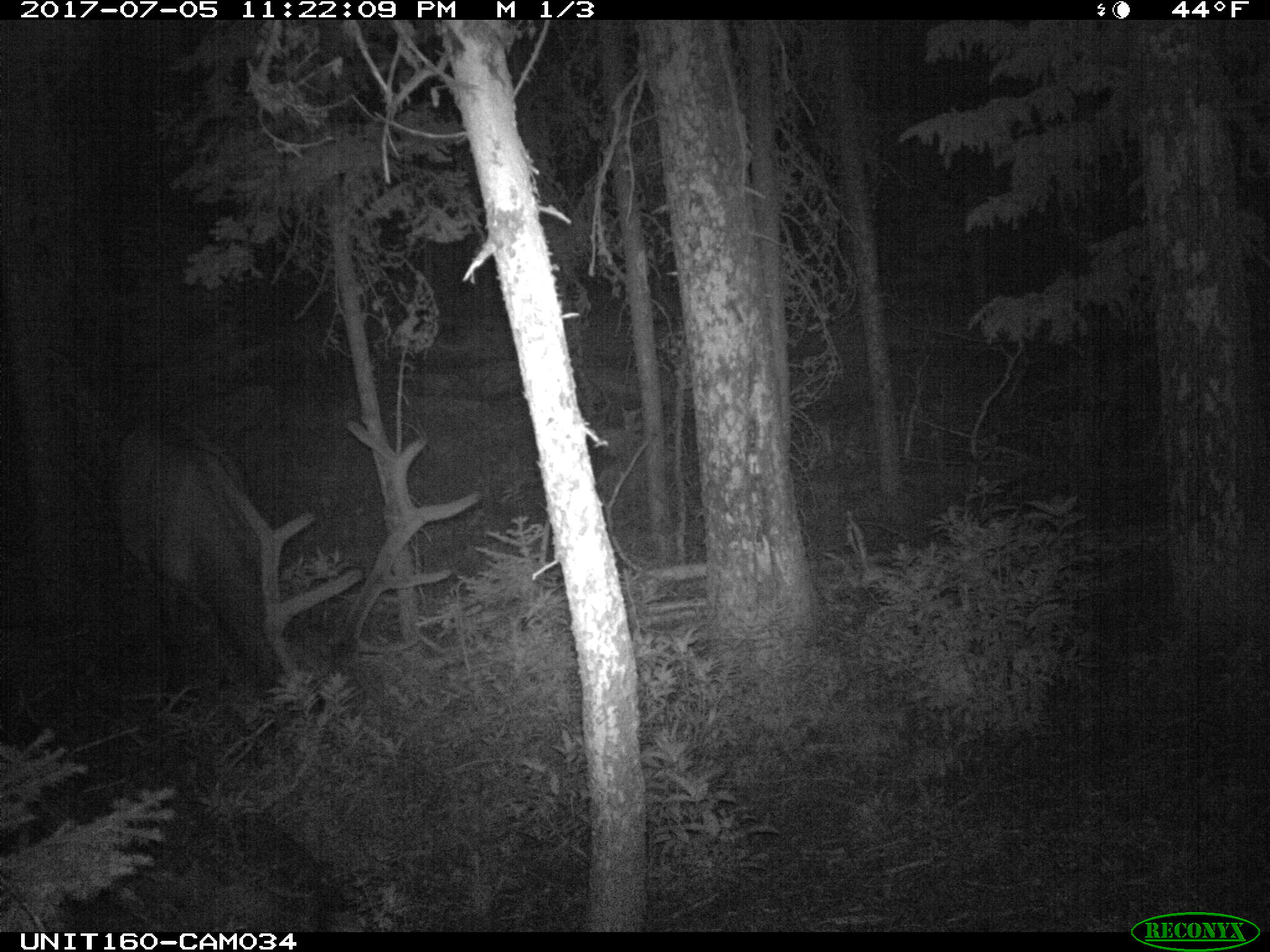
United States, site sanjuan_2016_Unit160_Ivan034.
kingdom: Animalia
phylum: Chordata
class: Mammalia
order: Artiodactyla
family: Cervidae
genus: Cervus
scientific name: Cervus elaphus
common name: red deer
Cervus elaphus (red deer).